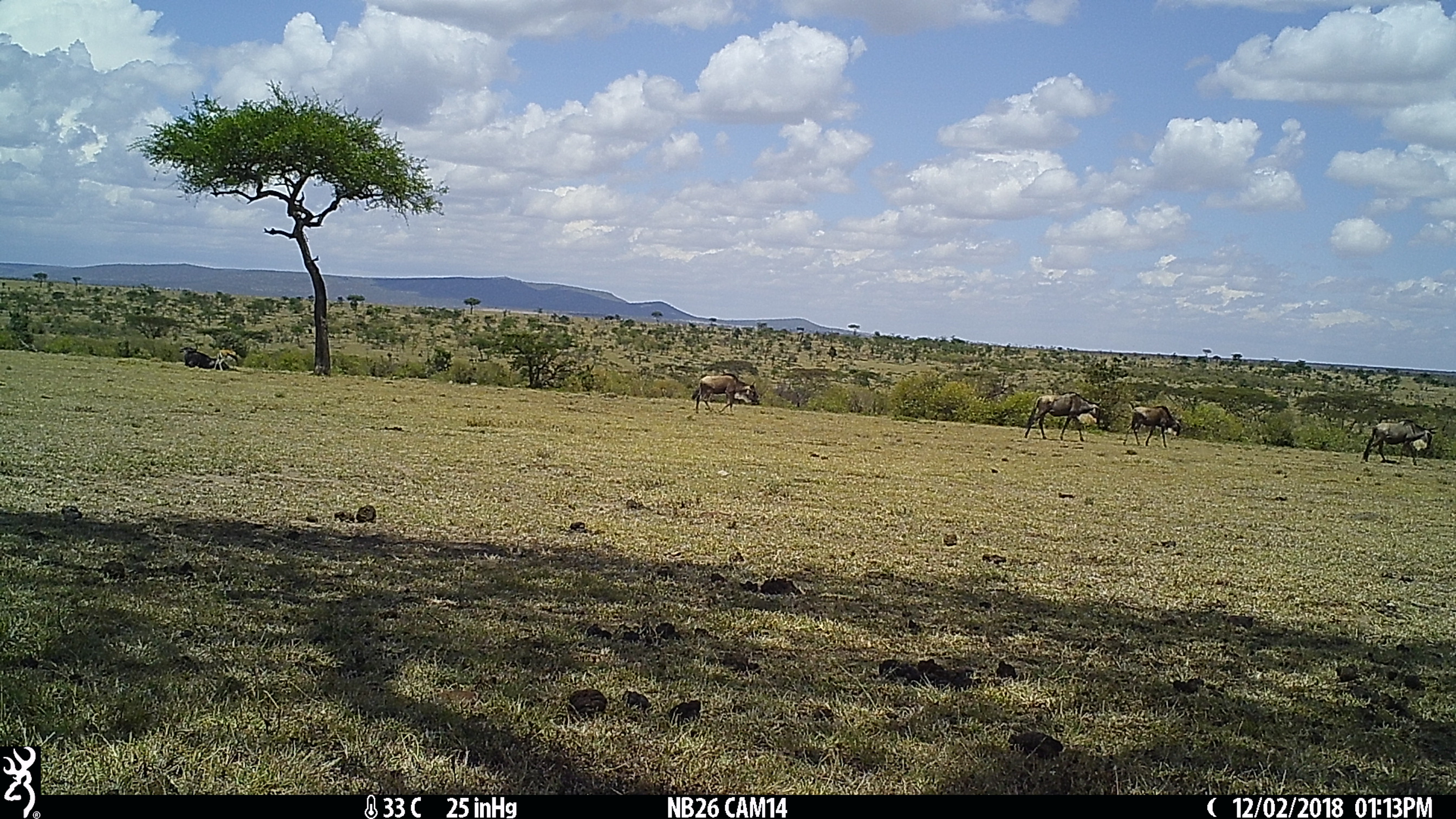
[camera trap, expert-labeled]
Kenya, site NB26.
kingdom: Animalia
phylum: Chordata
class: Mammalia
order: Artiodactyla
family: Bovidae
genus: Connochaetes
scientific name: Connochaetes taurinus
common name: blue wildebeest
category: wildebeest